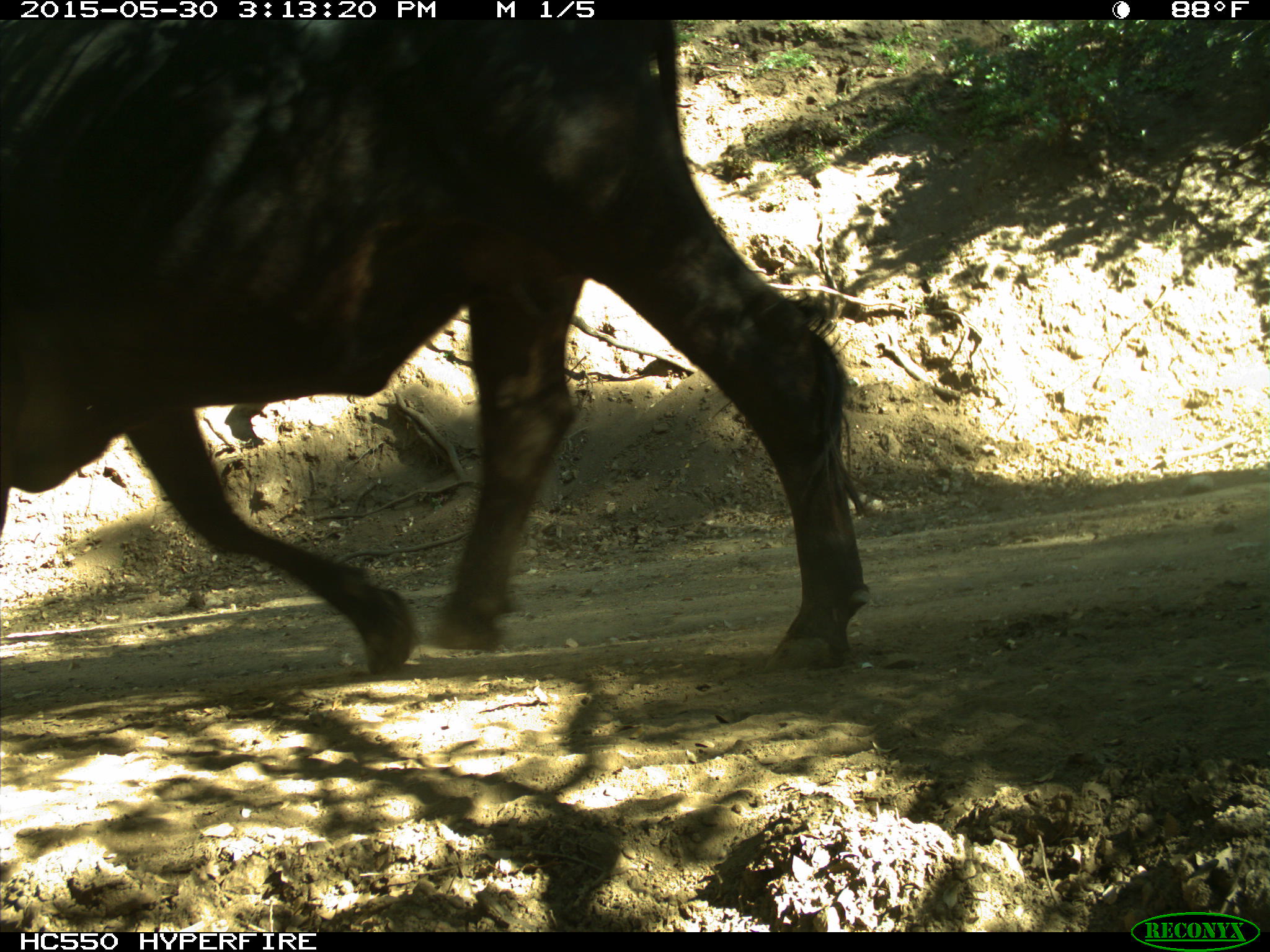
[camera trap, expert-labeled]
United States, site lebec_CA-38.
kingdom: Animalia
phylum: Chordata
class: Mammalia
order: Artiodactyla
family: Bovidae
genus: Bos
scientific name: Bos taurus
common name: domestic cow